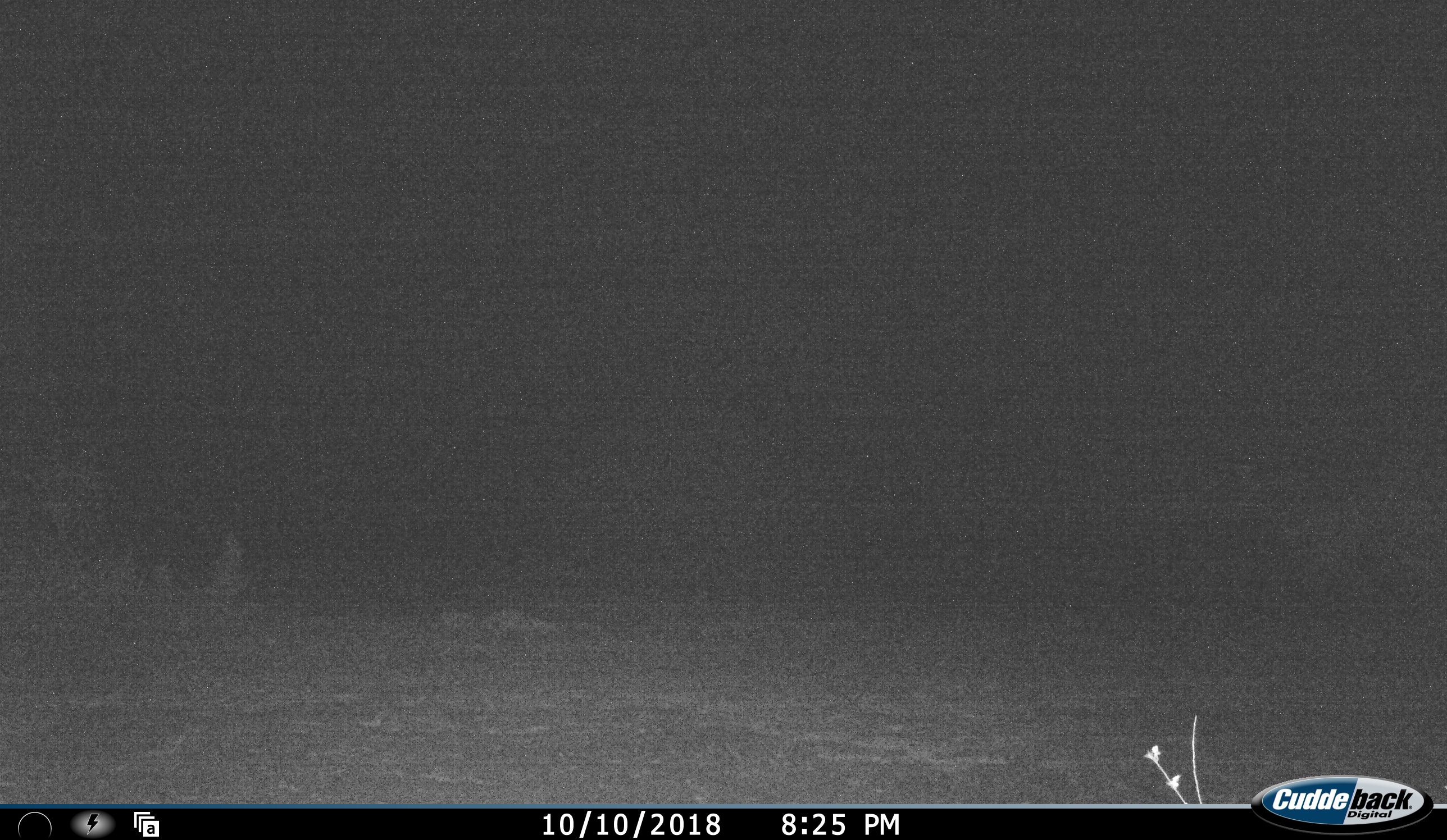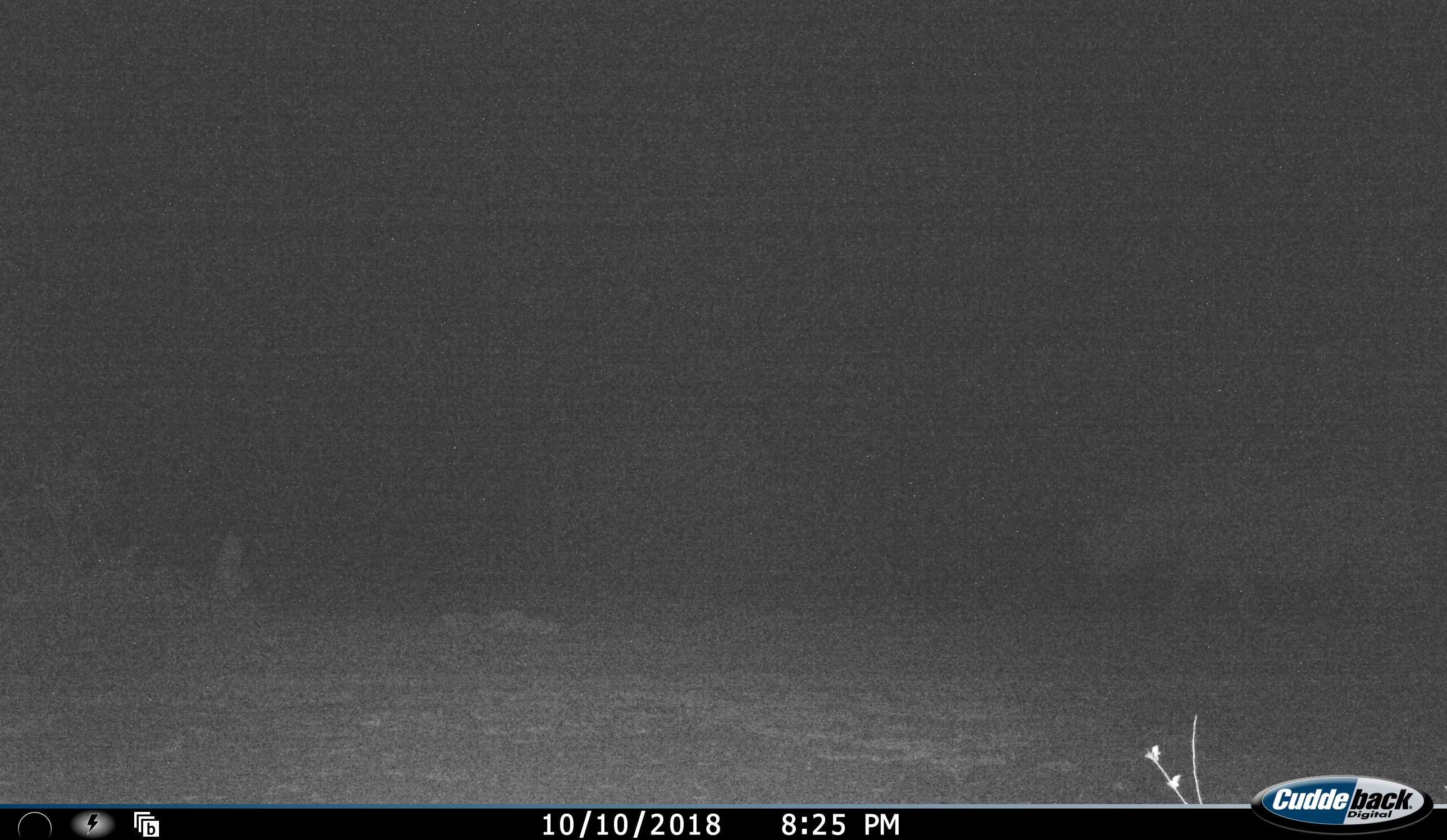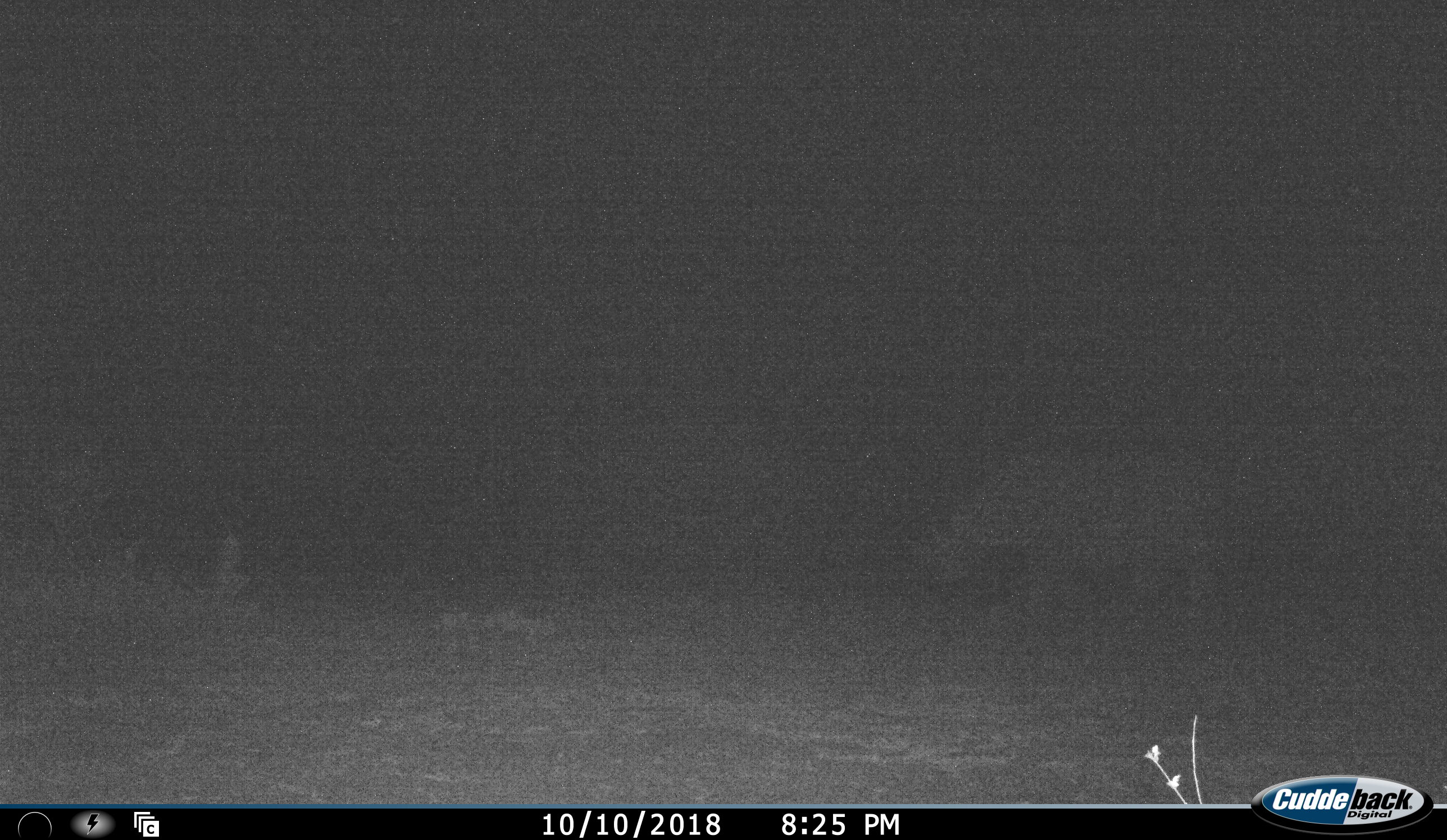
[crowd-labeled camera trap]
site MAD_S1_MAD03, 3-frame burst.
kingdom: Animalia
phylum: Chordata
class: Mammalia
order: Perissodactyla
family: Rhinocerotidae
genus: Ceratotherium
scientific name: Ceratotherium simum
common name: white rhinoceros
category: rhinoceroswhite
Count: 1.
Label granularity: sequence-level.